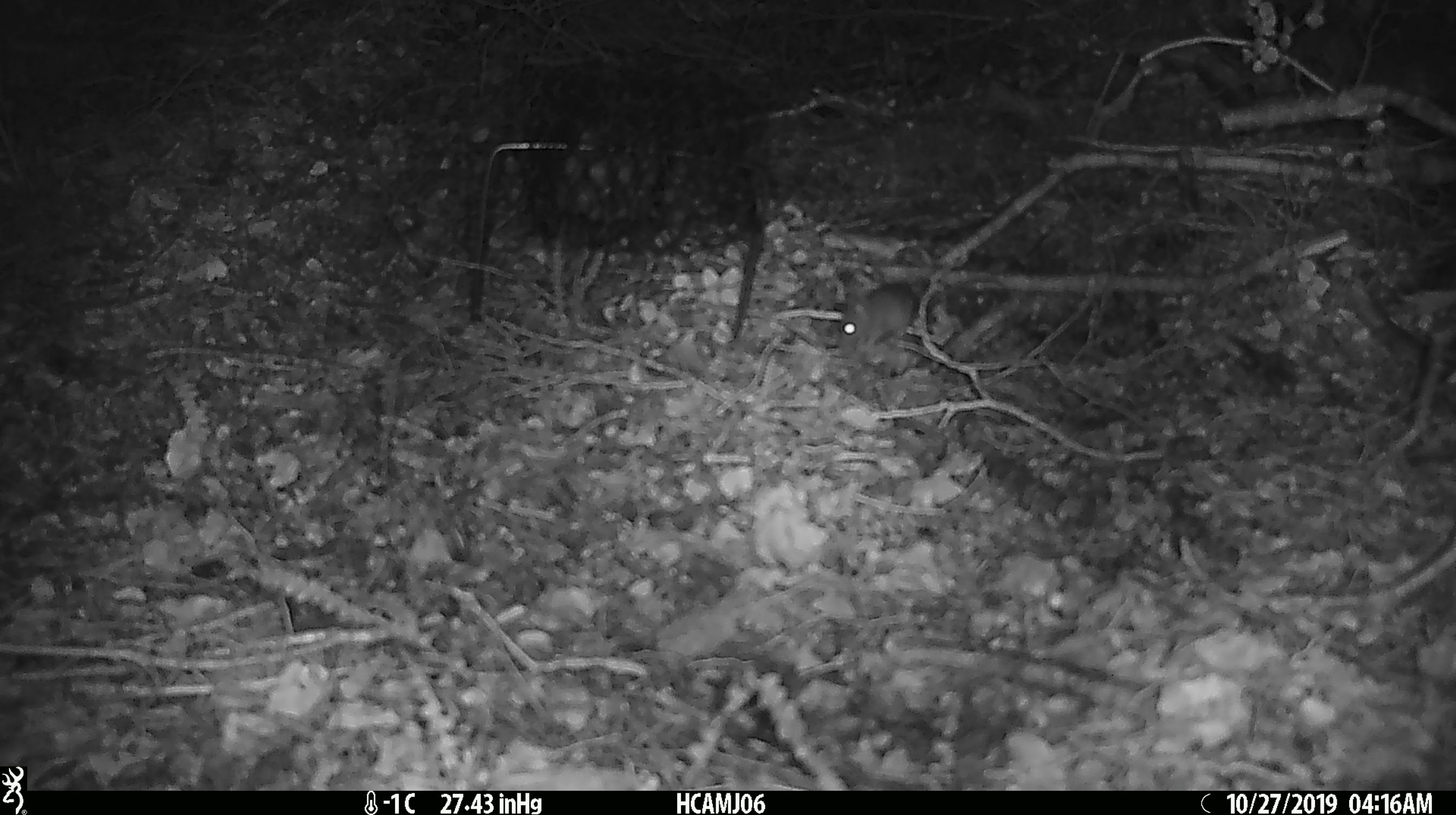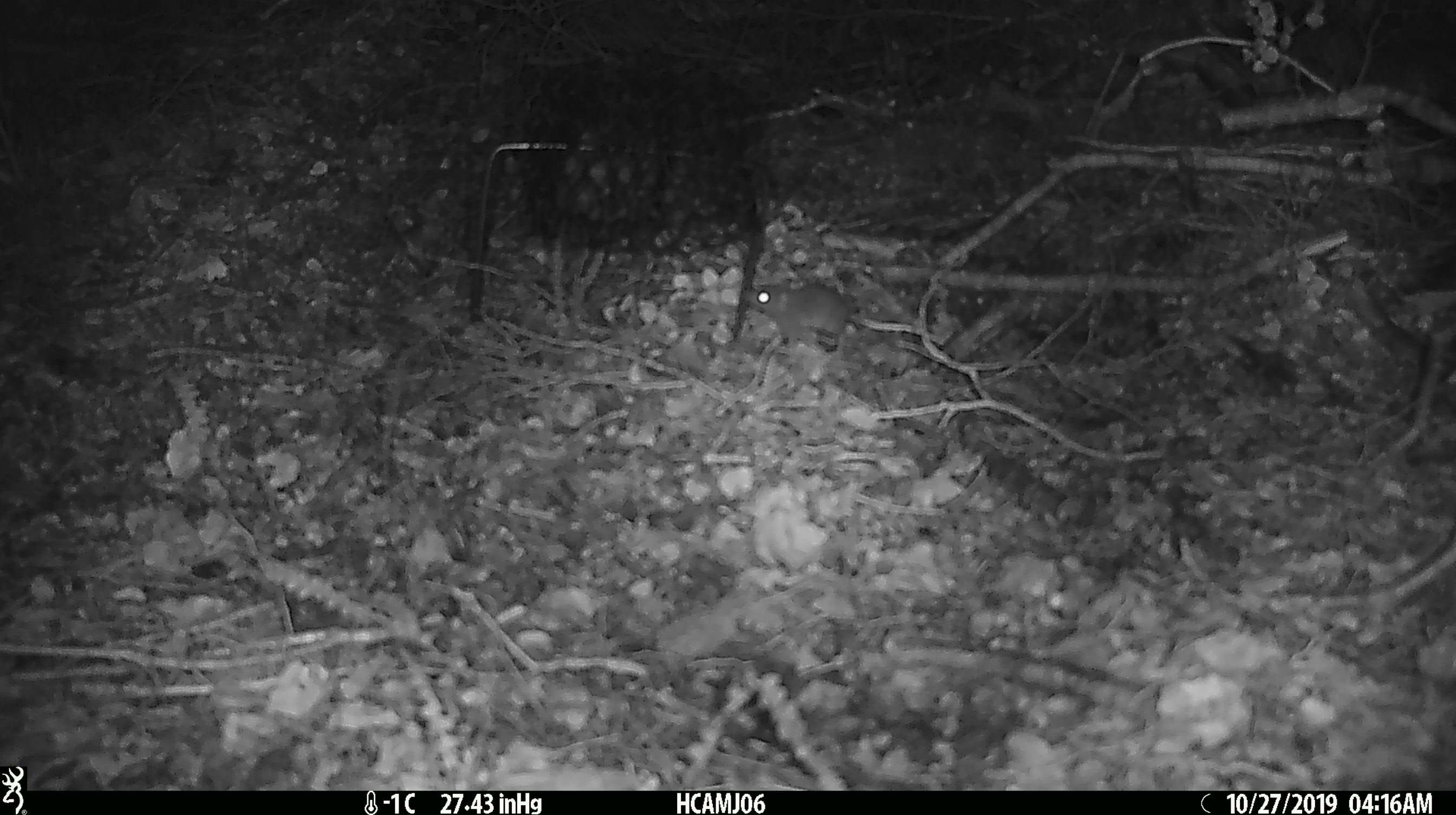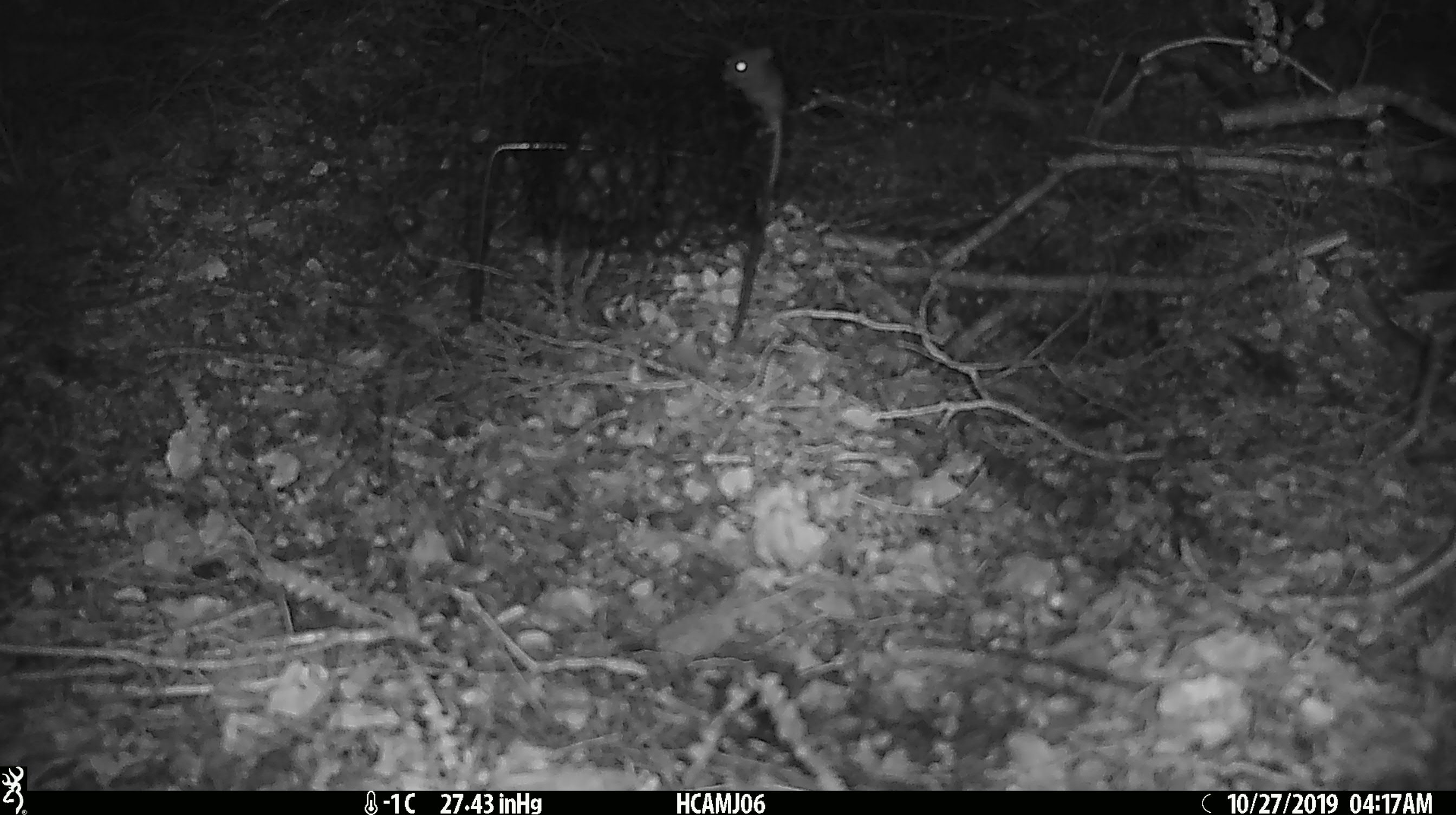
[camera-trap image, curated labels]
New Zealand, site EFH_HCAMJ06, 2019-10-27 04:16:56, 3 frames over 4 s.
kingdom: Animalia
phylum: Chordata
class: Mammalia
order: Rodentia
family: Muridae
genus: Mus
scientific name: Mus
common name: mouse